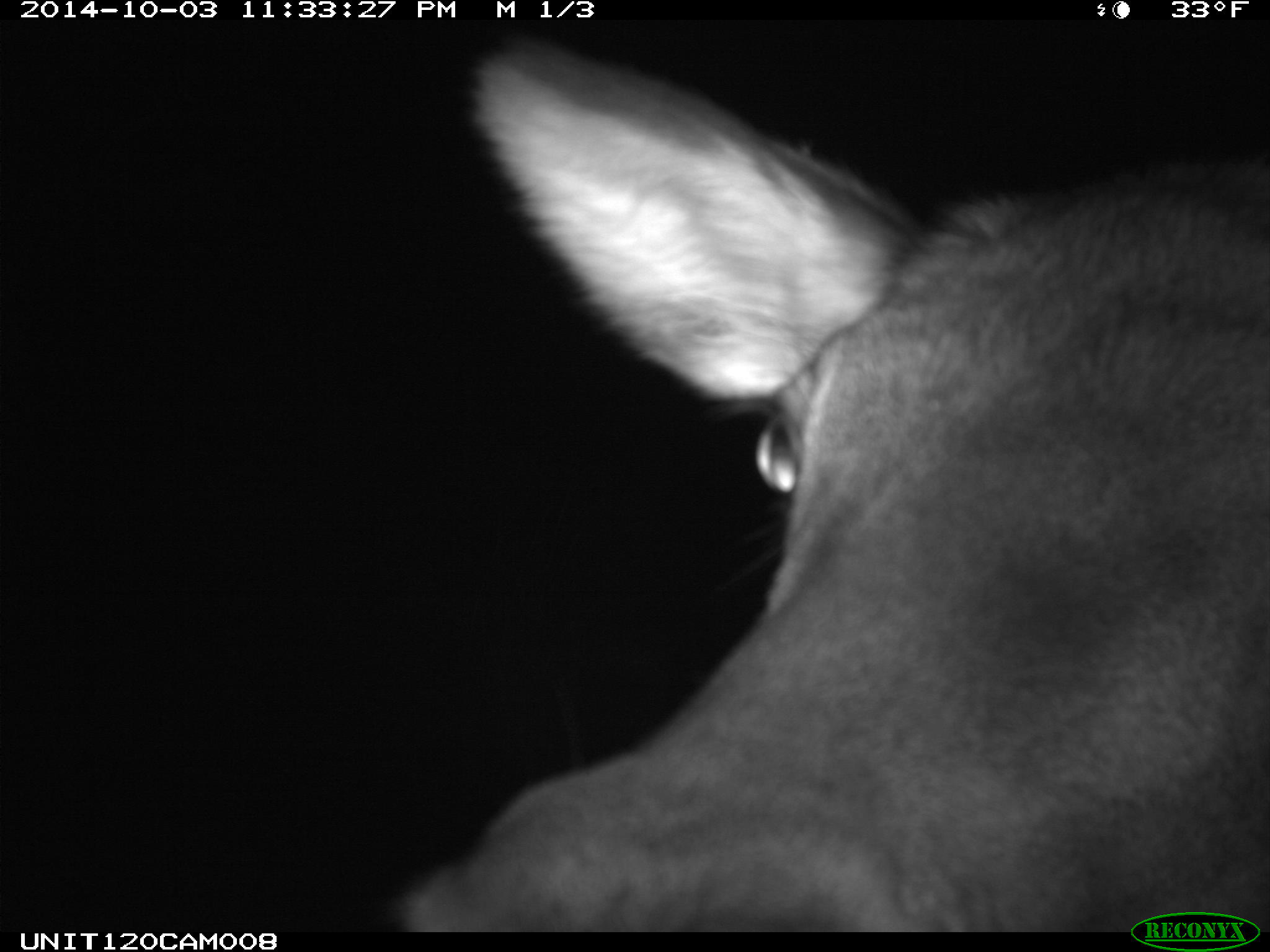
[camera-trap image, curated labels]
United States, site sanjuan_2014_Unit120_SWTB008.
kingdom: Animalia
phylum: Chordata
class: Mammalia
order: Artiodactyla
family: Cervidae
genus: Cervus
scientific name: Cervus elaphus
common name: red deer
Cervus elaphus (red deer).